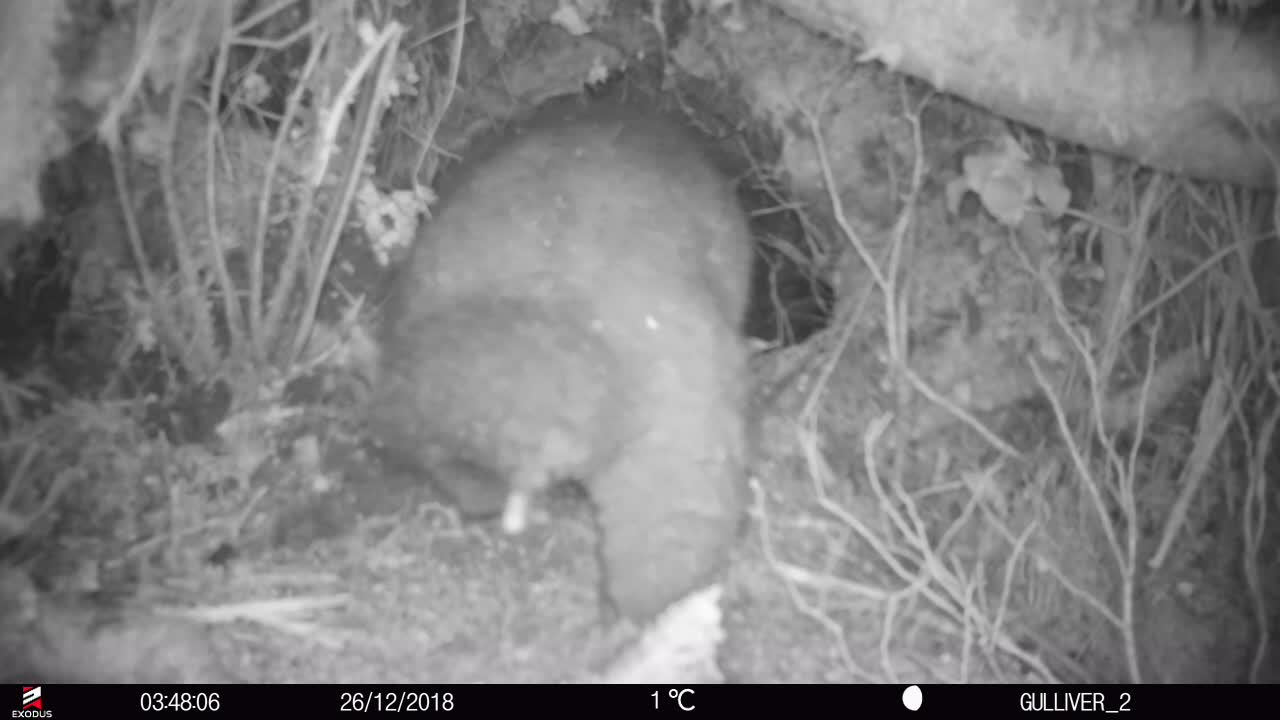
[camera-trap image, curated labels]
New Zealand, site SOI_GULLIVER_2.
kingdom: Animalia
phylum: Chordata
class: Mammalia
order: Diprotodontia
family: Phalangeridae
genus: Trichosurus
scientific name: Trichosurus vulpecula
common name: common brushtail possum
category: possum